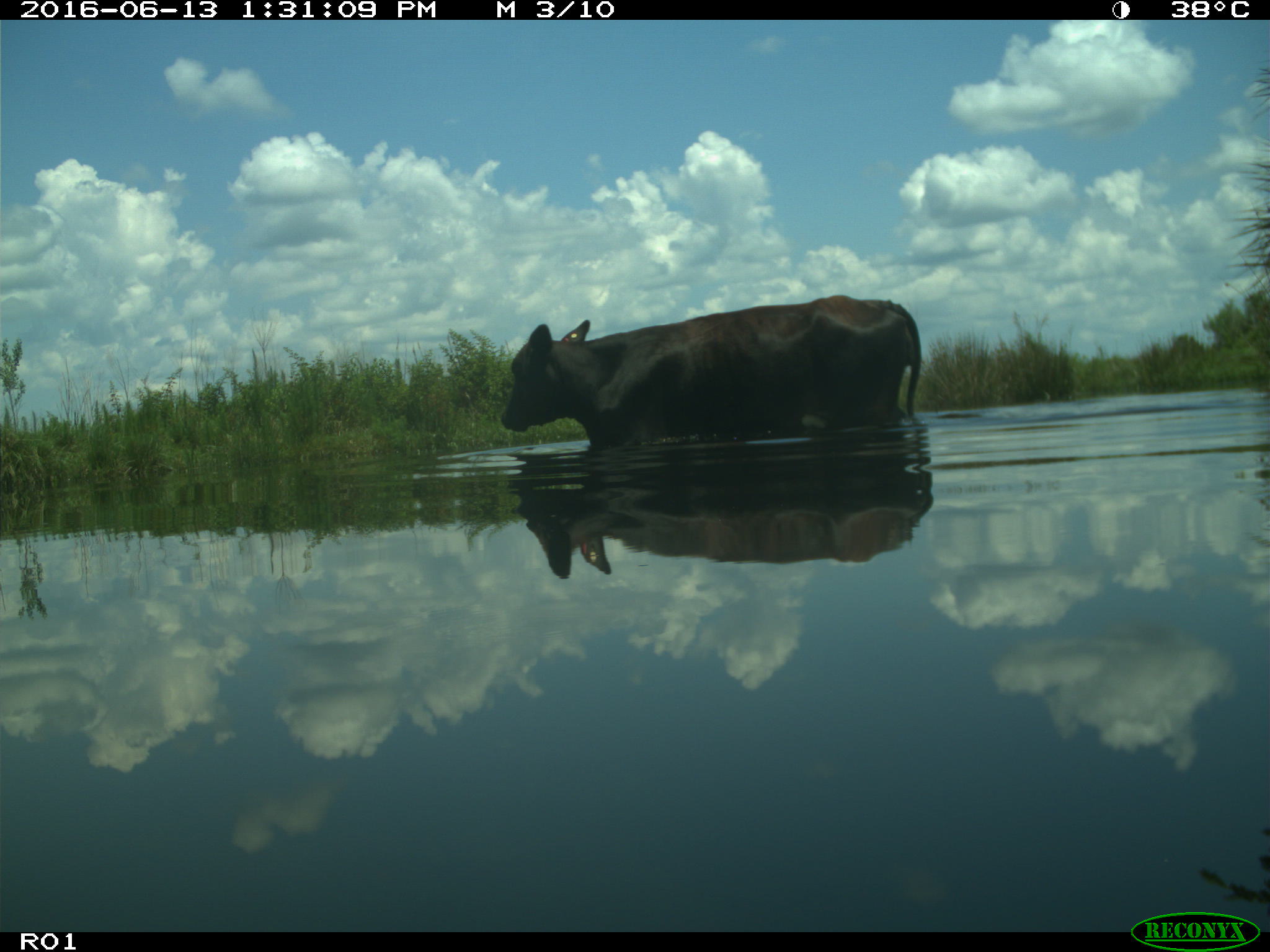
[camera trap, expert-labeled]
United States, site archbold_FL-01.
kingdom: Animalia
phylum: Chordata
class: Mammalia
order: Artiodactyla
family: Bovidae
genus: Bos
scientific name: Bos taurus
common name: domestic cow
Bos taurus (domestic cow).